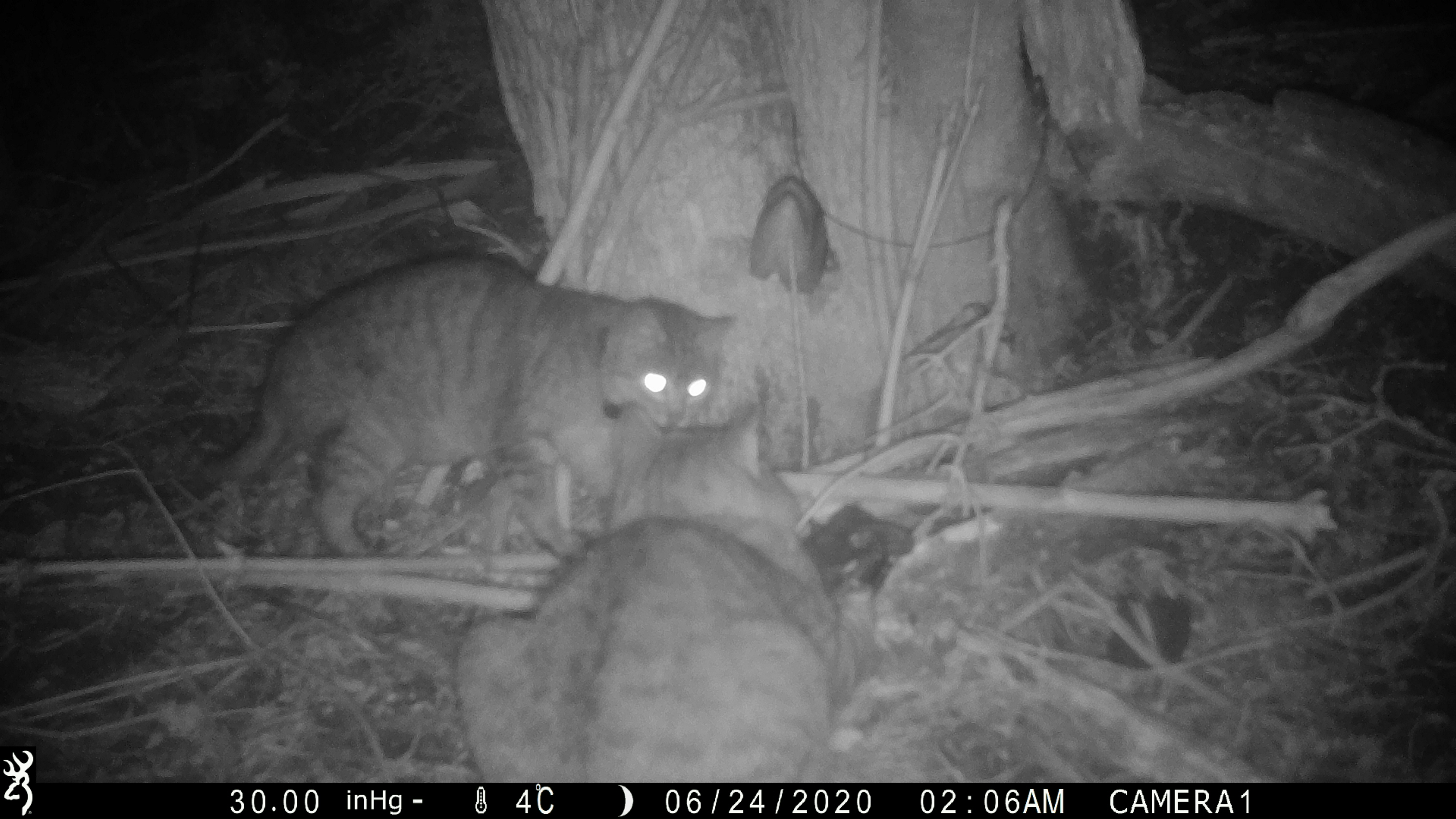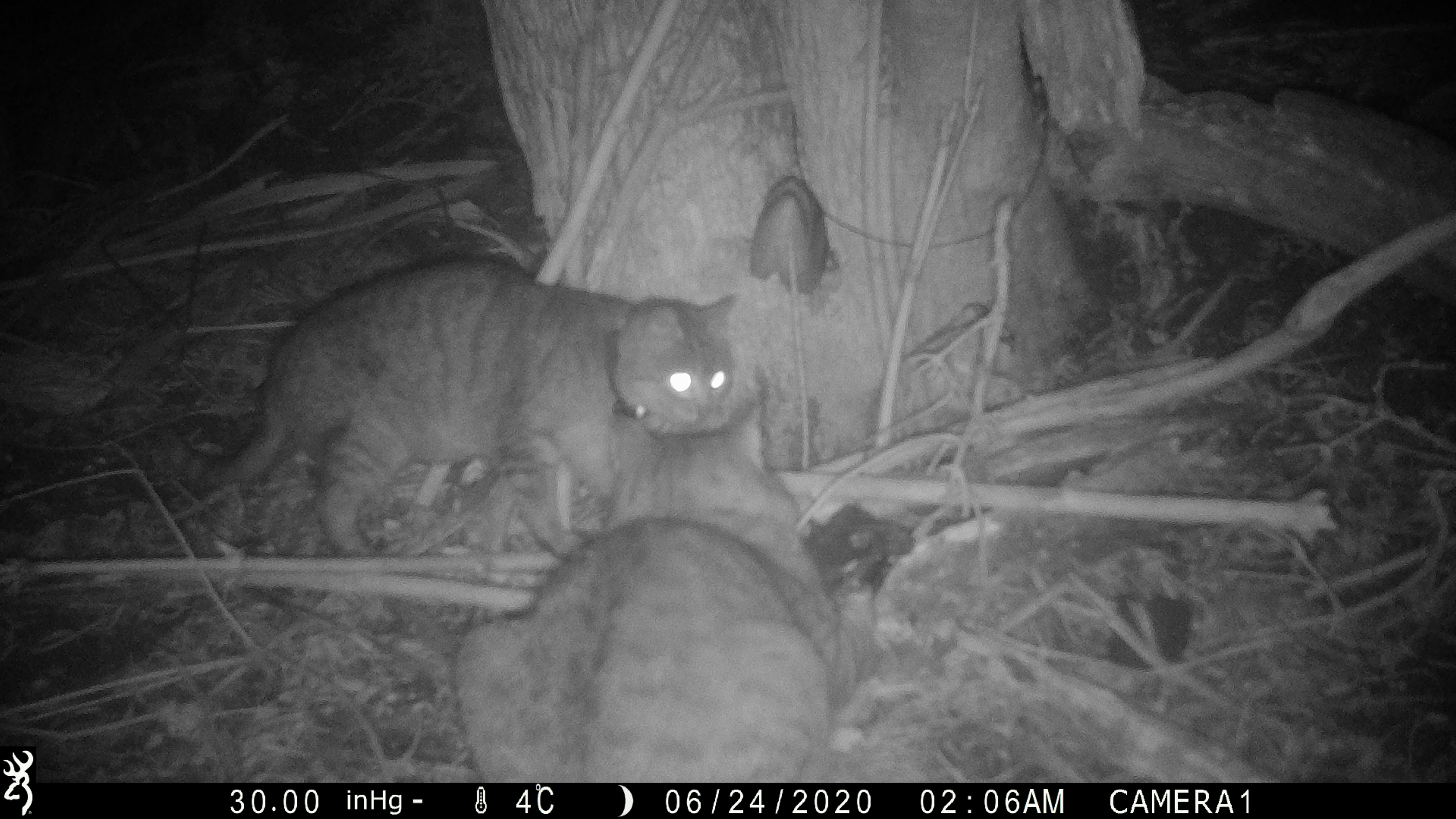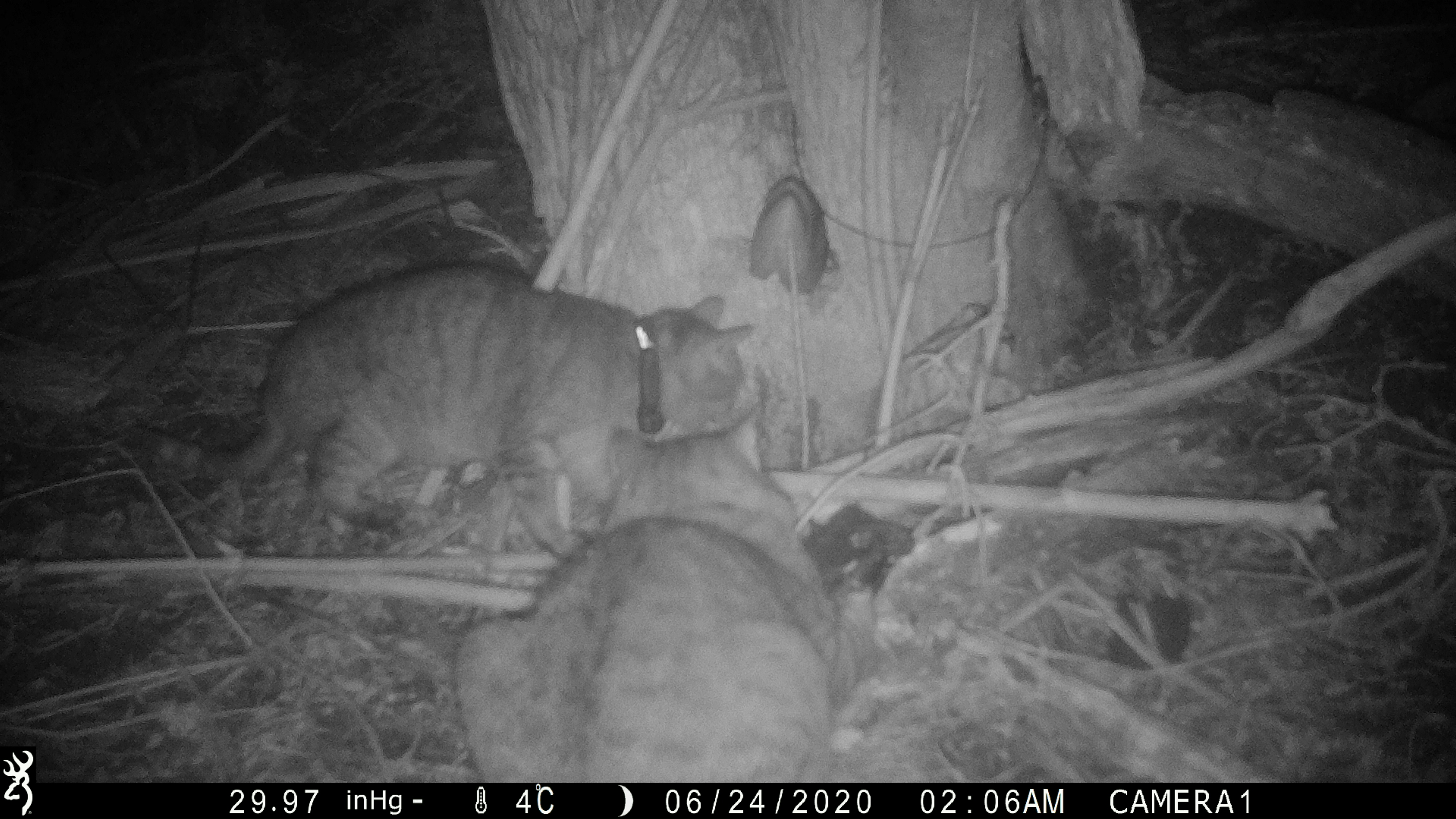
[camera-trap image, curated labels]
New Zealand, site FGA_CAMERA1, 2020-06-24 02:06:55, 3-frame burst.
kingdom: Animalia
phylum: Chordata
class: Mammalia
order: Carnivora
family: Felidae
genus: Felis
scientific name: Felis catus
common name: domestic cat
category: cat